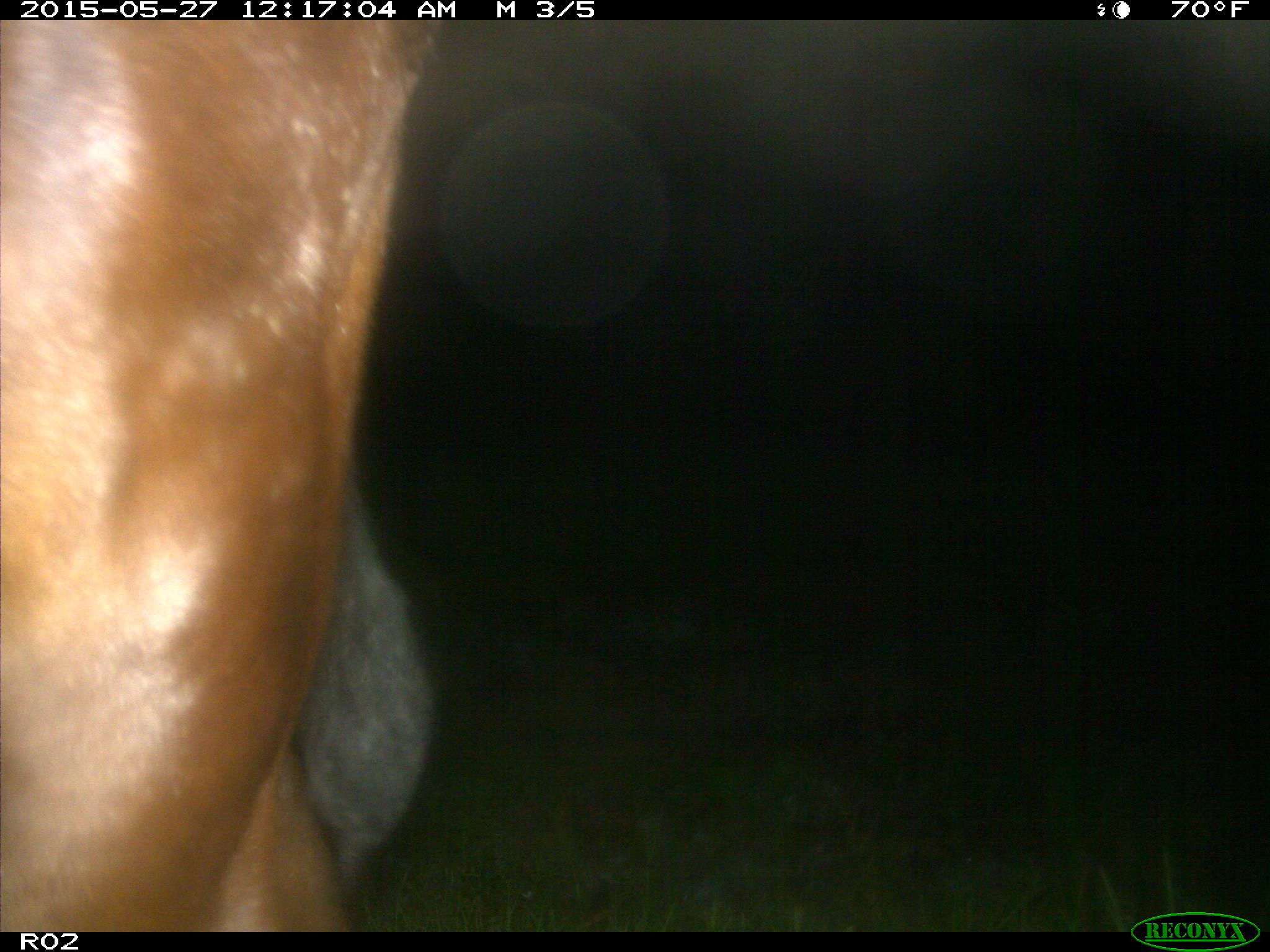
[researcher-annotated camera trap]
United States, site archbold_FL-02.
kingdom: Animalia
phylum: Chordata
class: Mammalia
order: Artiodactyla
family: Bovidae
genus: Bos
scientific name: Bos taurus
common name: domestic cow